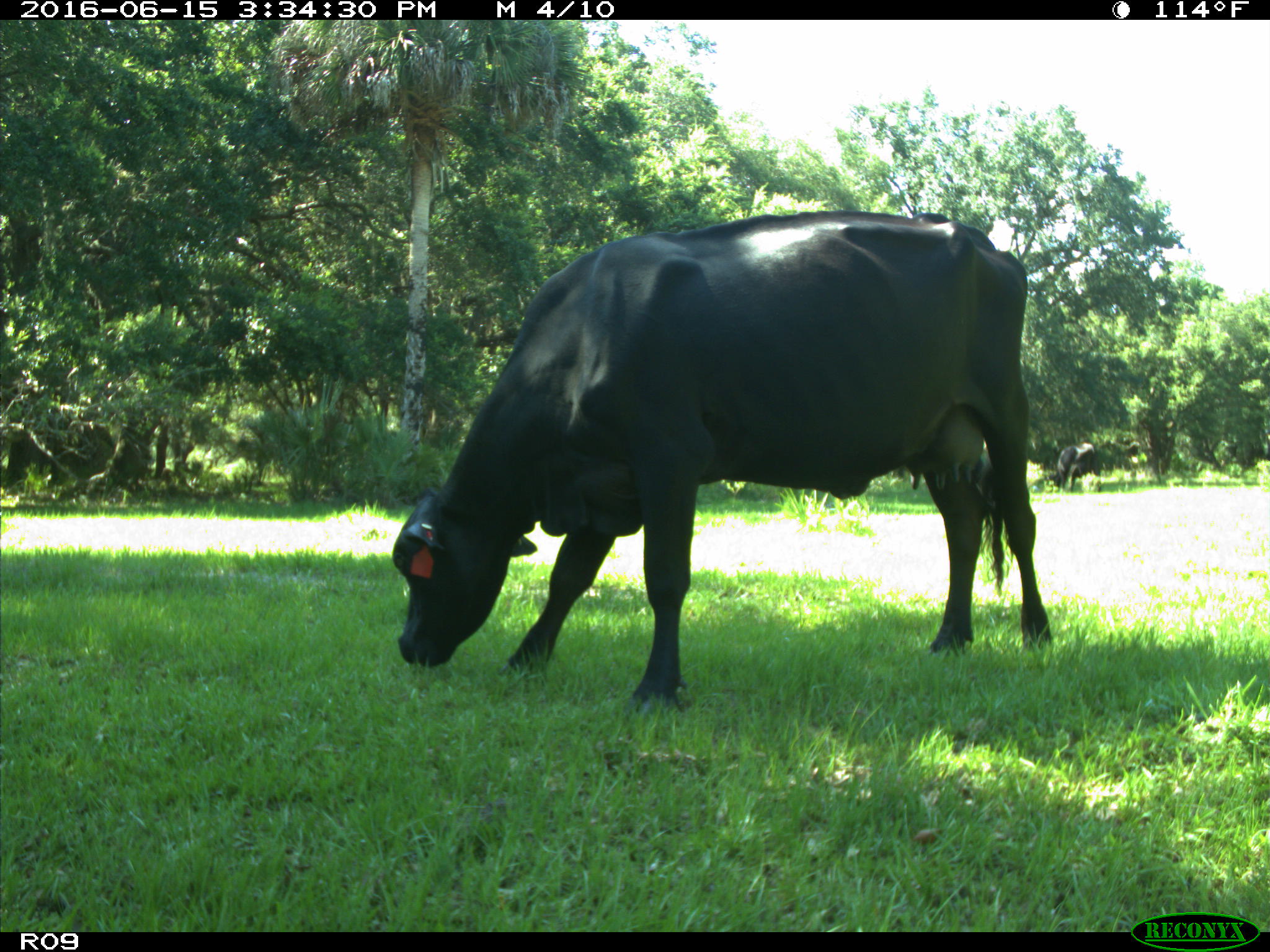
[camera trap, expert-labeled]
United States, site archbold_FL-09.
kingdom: Animalia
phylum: Chordata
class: Mammalia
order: Artiodactyla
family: Bovidae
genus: Bos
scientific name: Bos taurus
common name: domestic cow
Bos taurus (domestic cow).